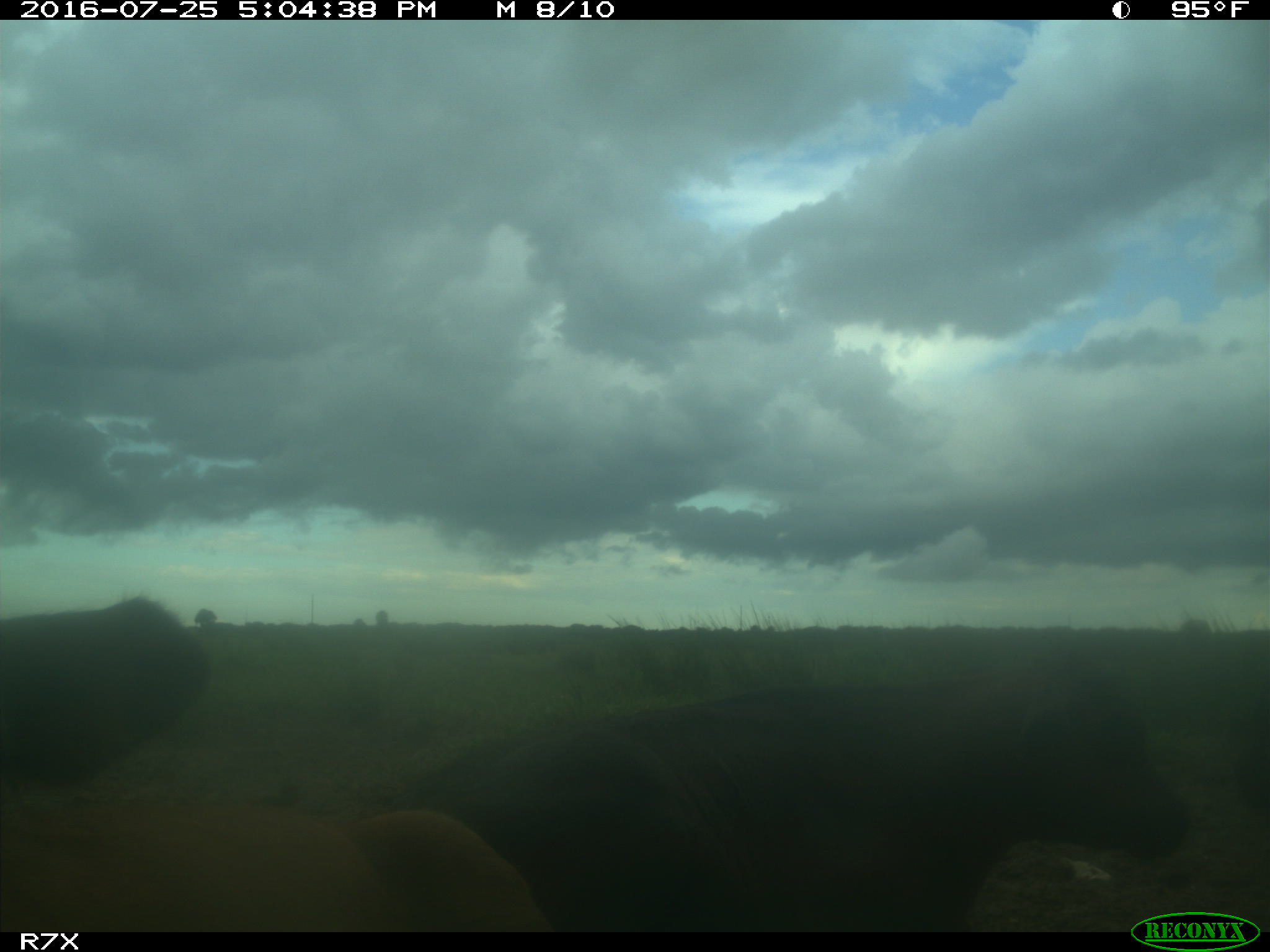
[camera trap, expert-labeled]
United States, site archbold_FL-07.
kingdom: Animalia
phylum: Chordata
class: Mammalia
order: Artiodactyla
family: Bovidae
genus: Bos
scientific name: Bos taurus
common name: domestic cow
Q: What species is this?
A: Bos taurus (domestic cow).